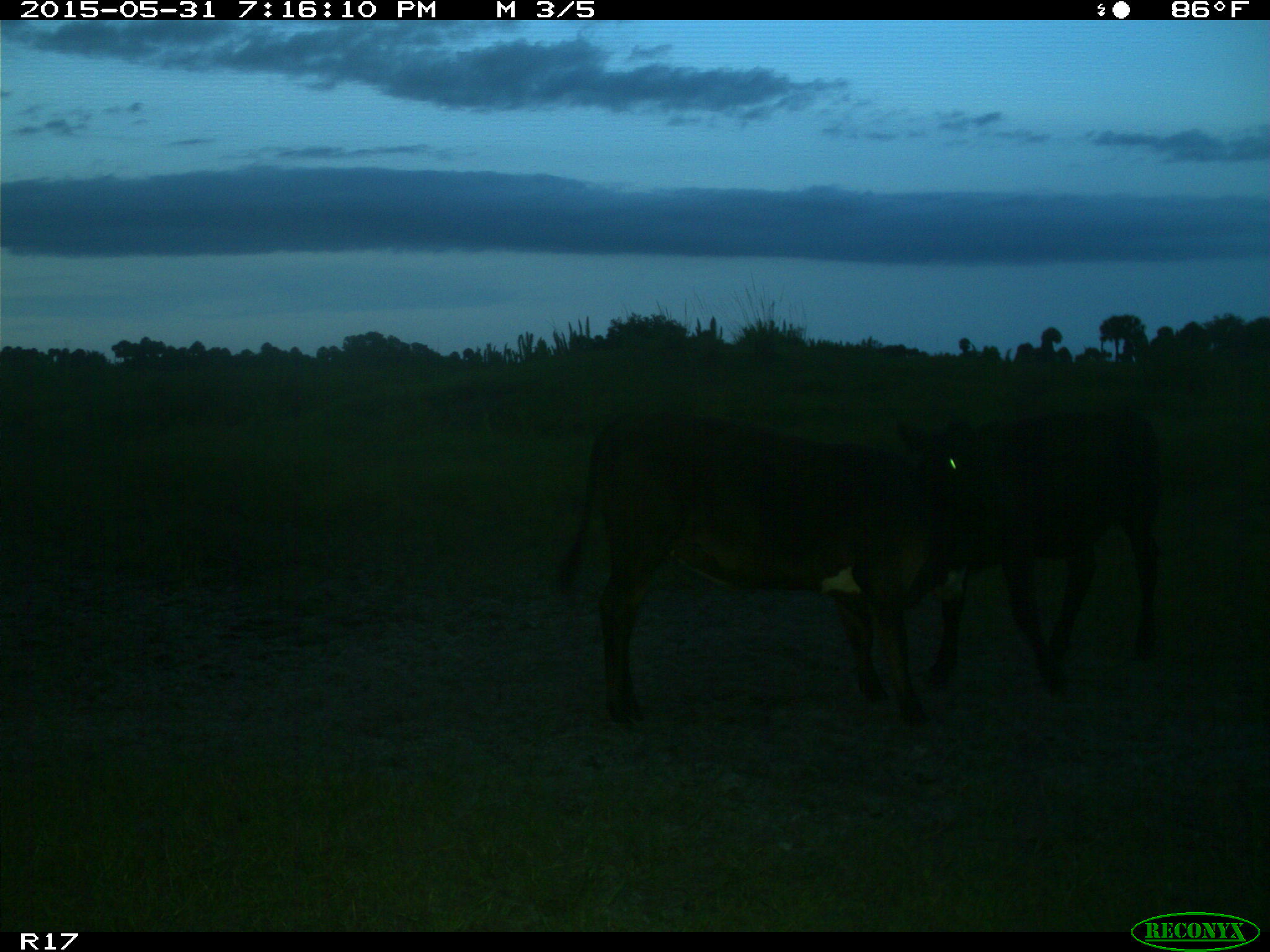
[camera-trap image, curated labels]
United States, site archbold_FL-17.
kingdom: Animalia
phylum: Chordata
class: Mammalia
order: Artiodactyla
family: Bovidae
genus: Bos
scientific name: Bos taurus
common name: domestic cow